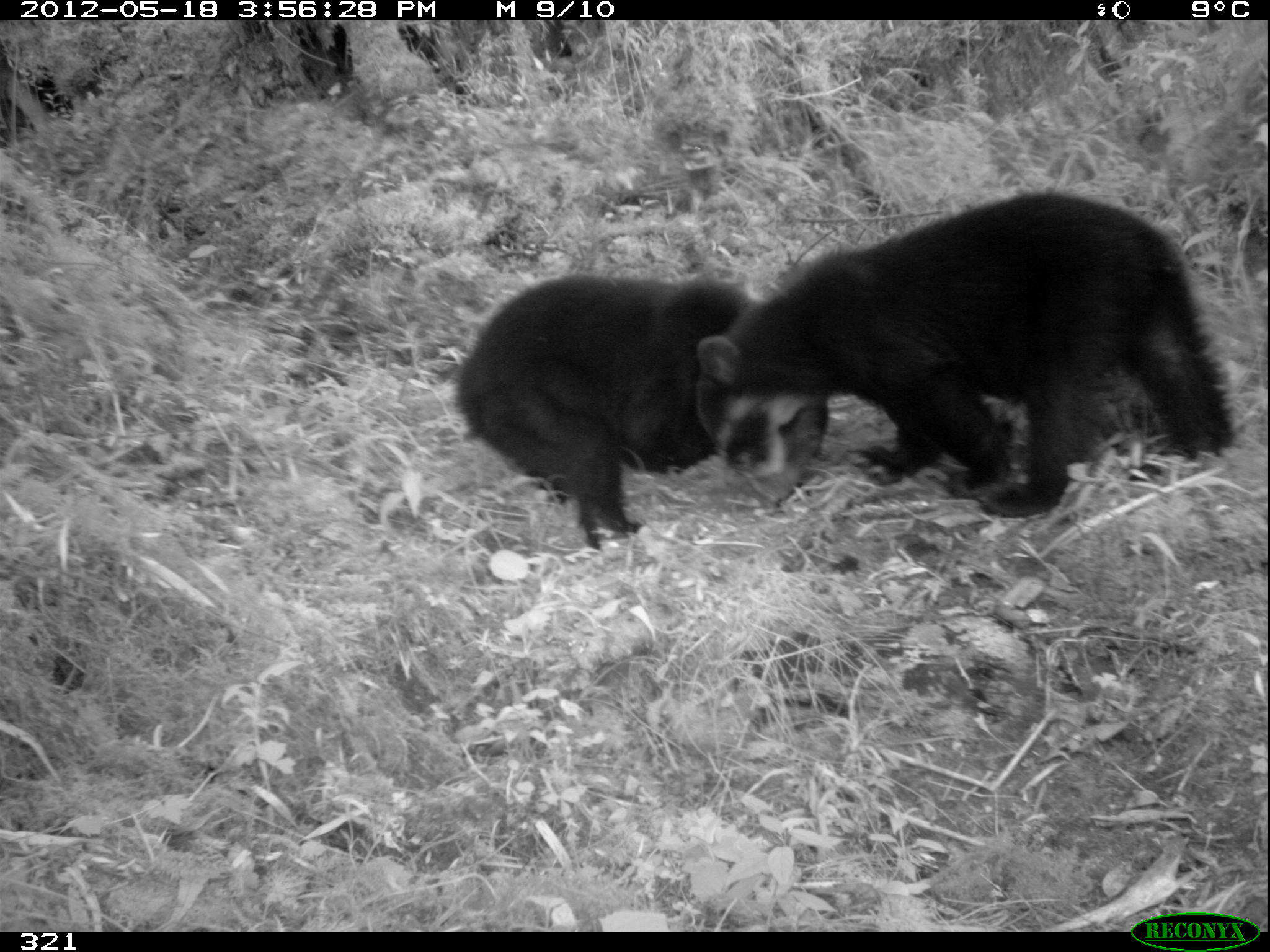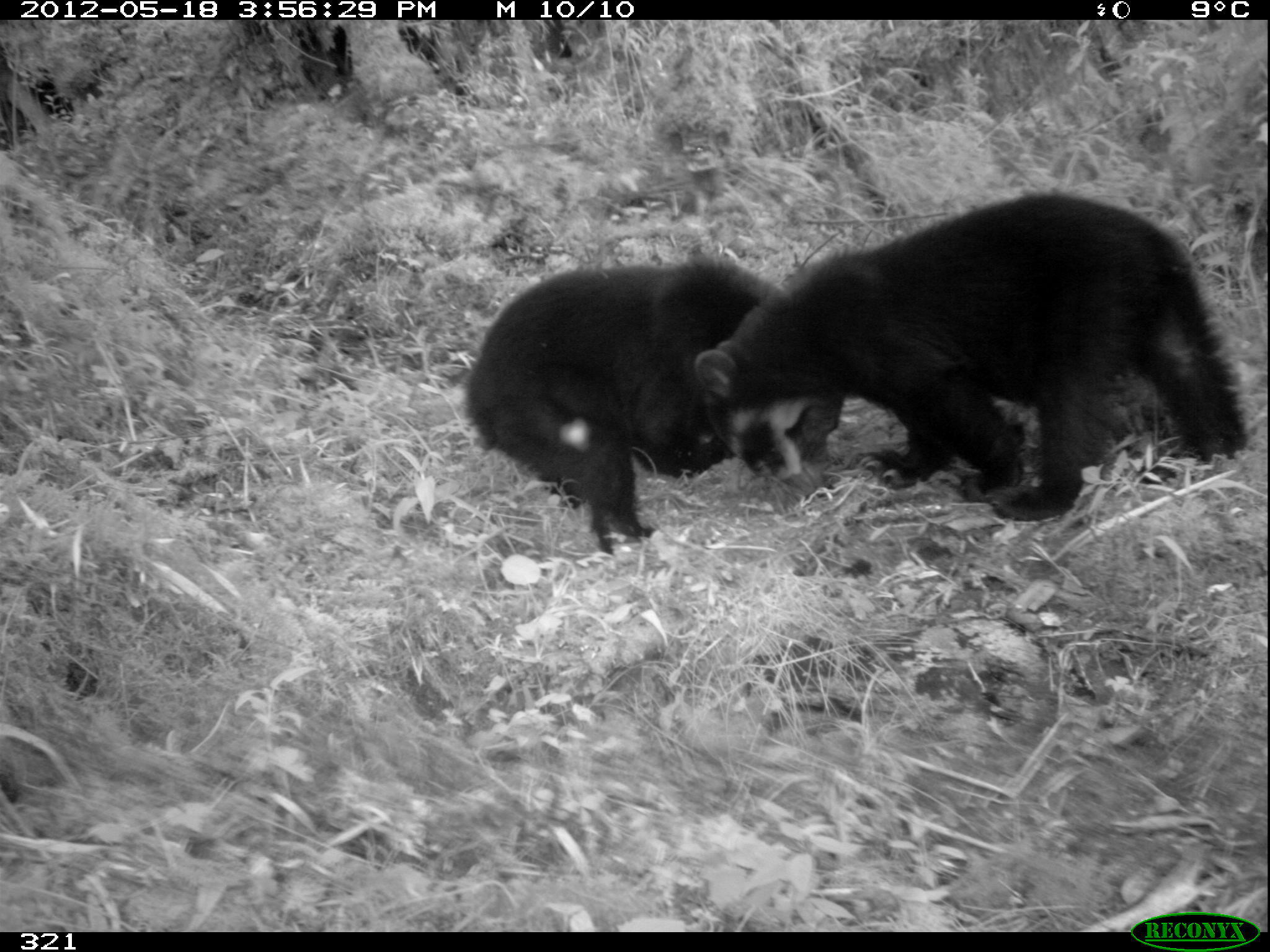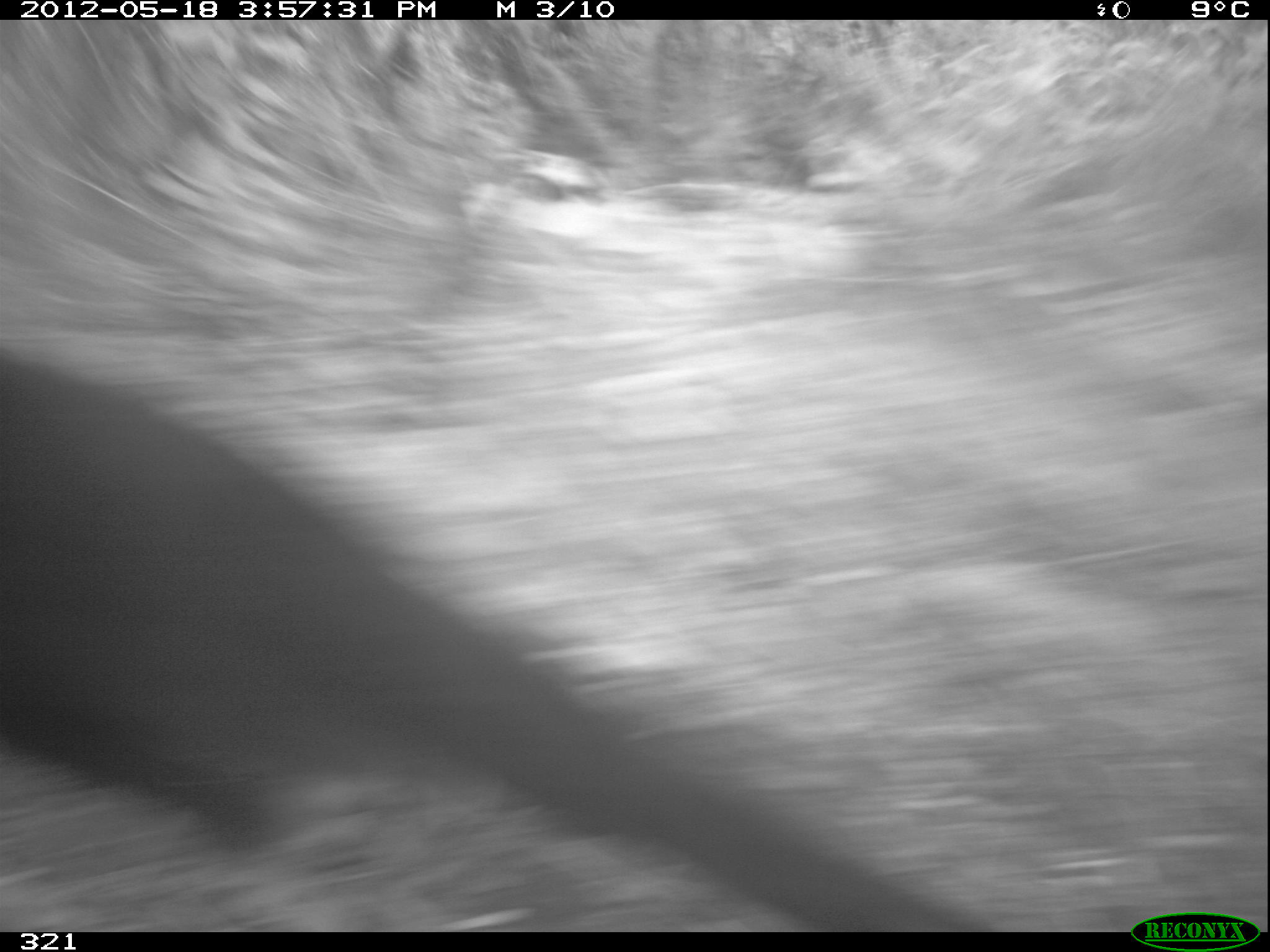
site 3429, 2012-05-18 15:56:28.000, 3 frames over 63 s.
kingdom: Animalia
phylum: Chordata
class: Mammalia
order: Carnivora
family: Ursidae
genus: Tremarctos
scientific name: Tremarctos ornatus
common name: spectacled bear